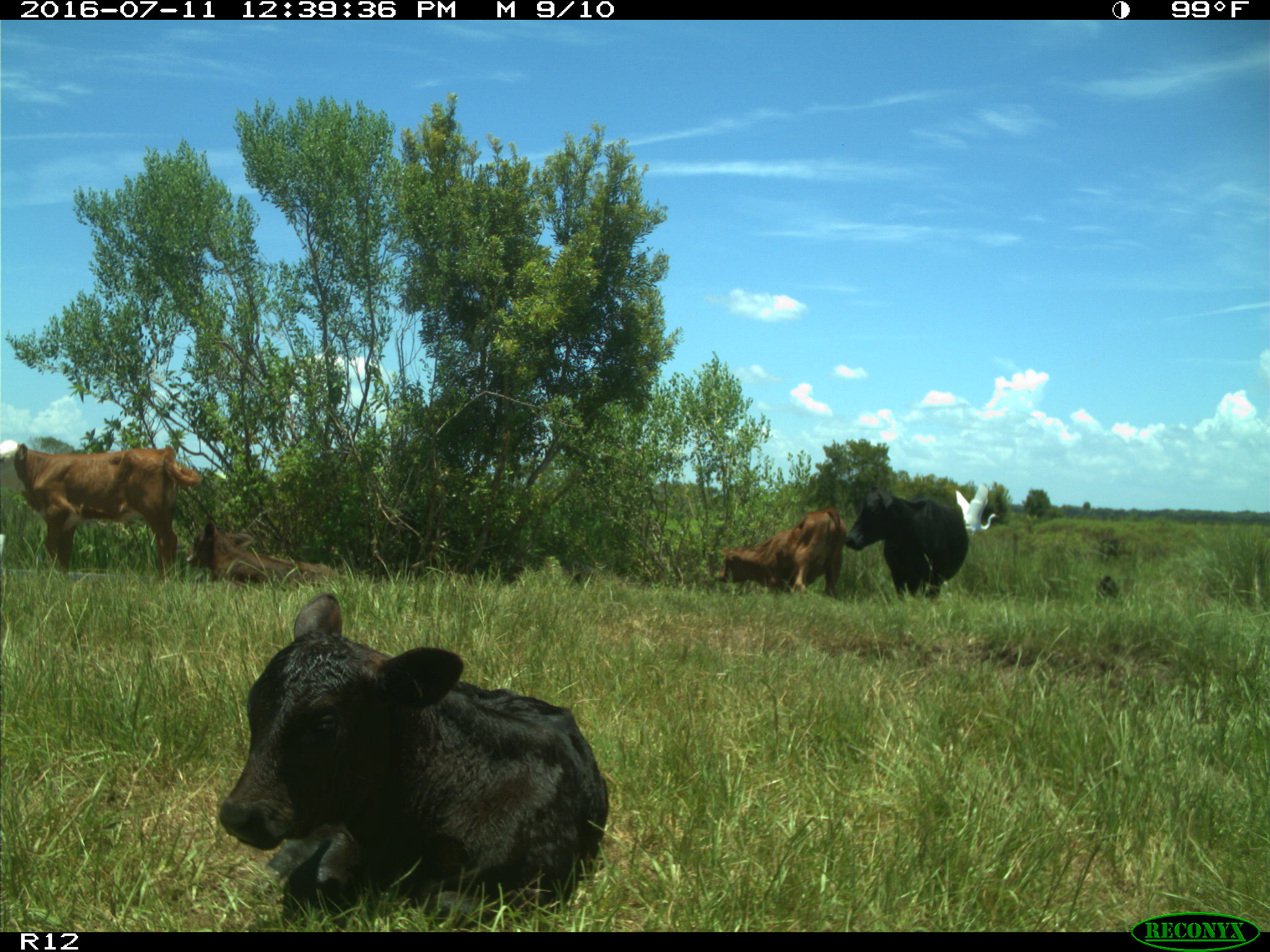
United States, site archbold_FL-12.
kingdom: Animalia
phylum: Chordata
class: Mammalia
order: Artiodactyla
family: Bovidae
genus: Bos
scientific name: Bos taurus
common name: domestic cow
Bos taurus (domestic cow).